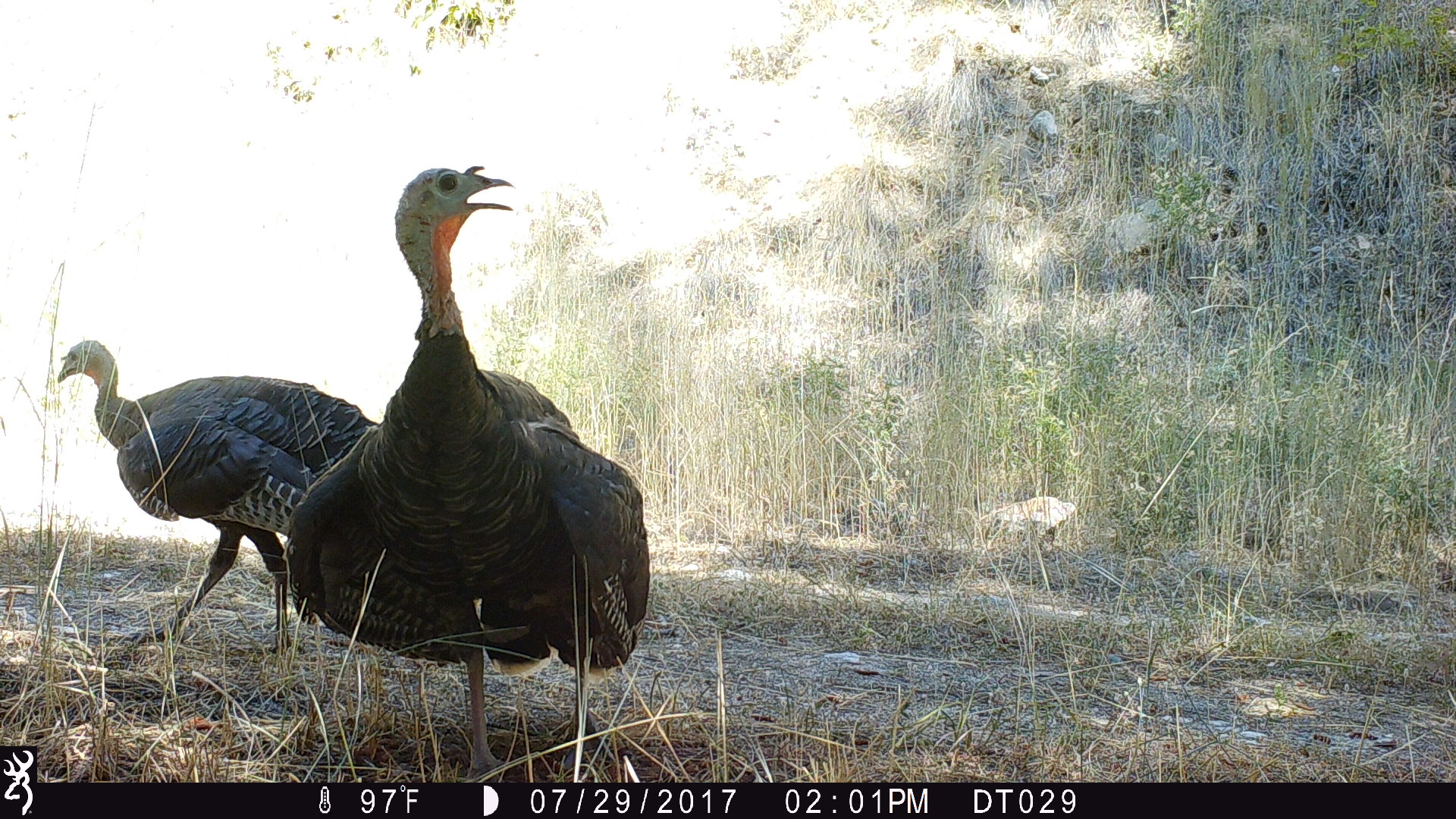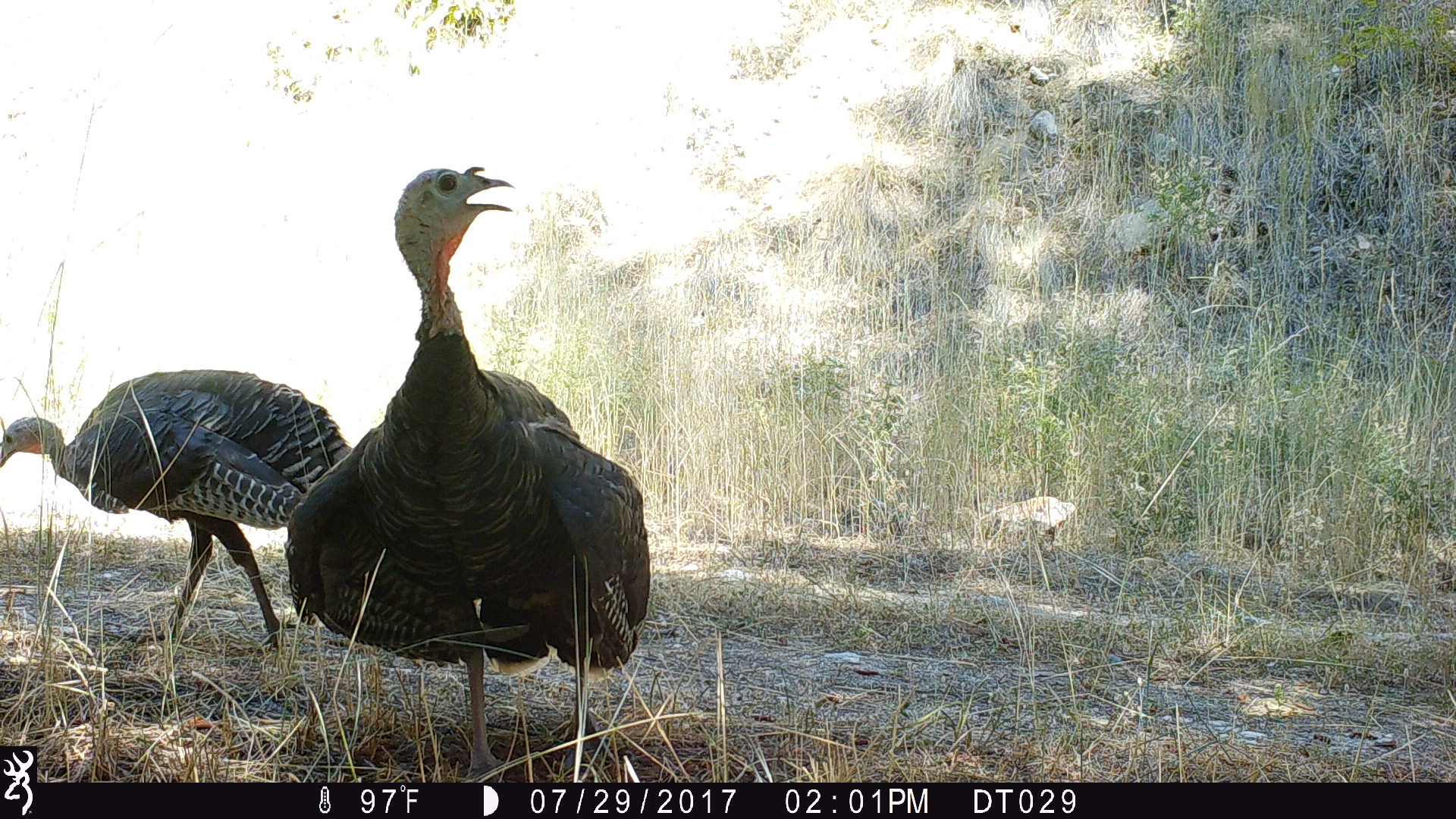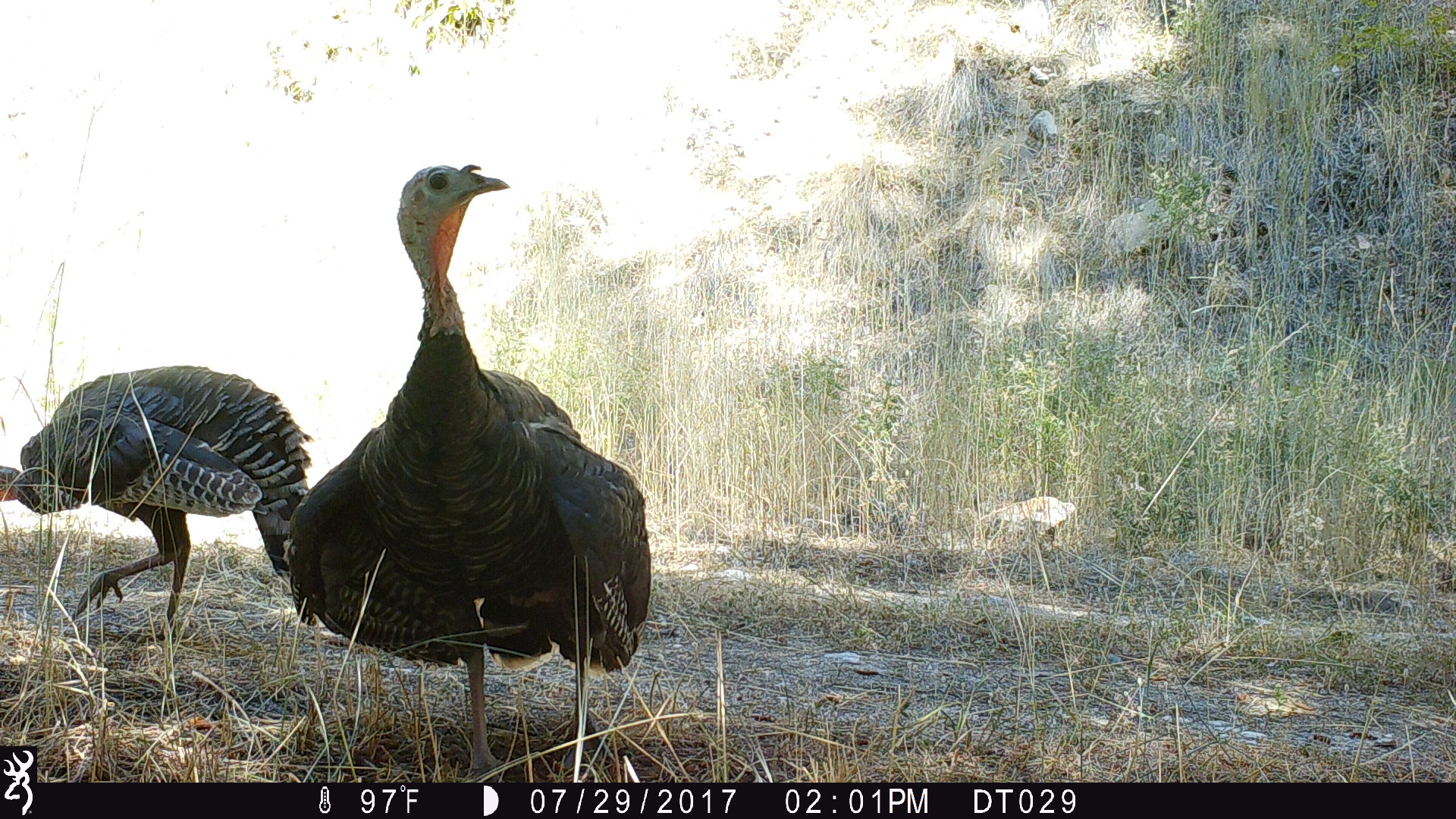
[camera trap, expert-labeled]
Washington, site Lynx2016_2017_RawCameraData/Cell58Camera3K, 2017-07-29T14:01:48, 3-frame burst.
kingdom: Animalia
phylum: Chordata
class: Aves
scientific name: Aves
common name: birds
Aves (birds). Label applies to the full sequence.